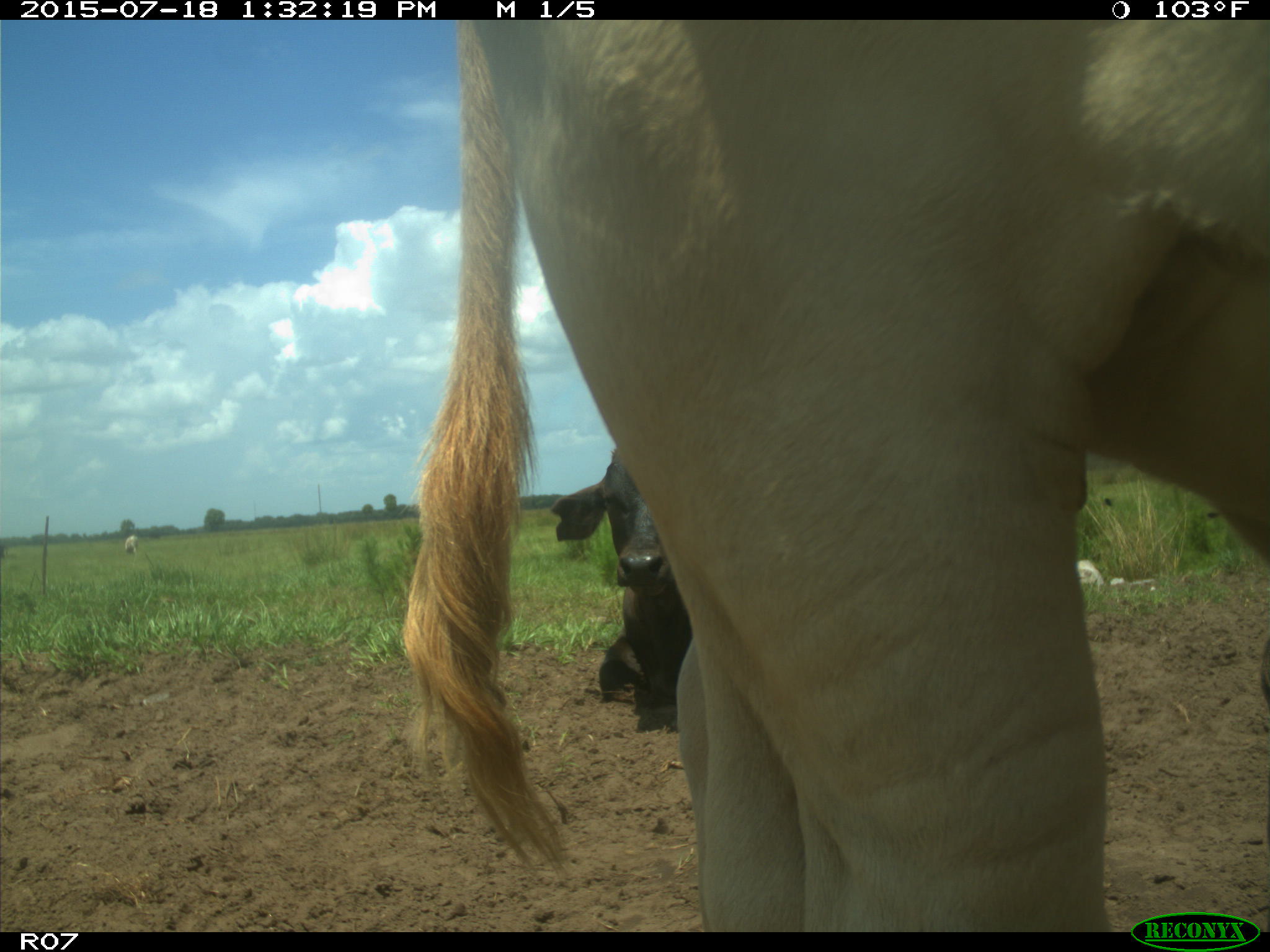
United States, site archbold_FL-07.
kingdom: Animalia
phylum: Chordata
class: Mammalia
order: Artiodactyla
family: Bovidae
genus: Bos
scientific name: Bos taurus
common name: domestic cow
Bos taurus (domestic cow).